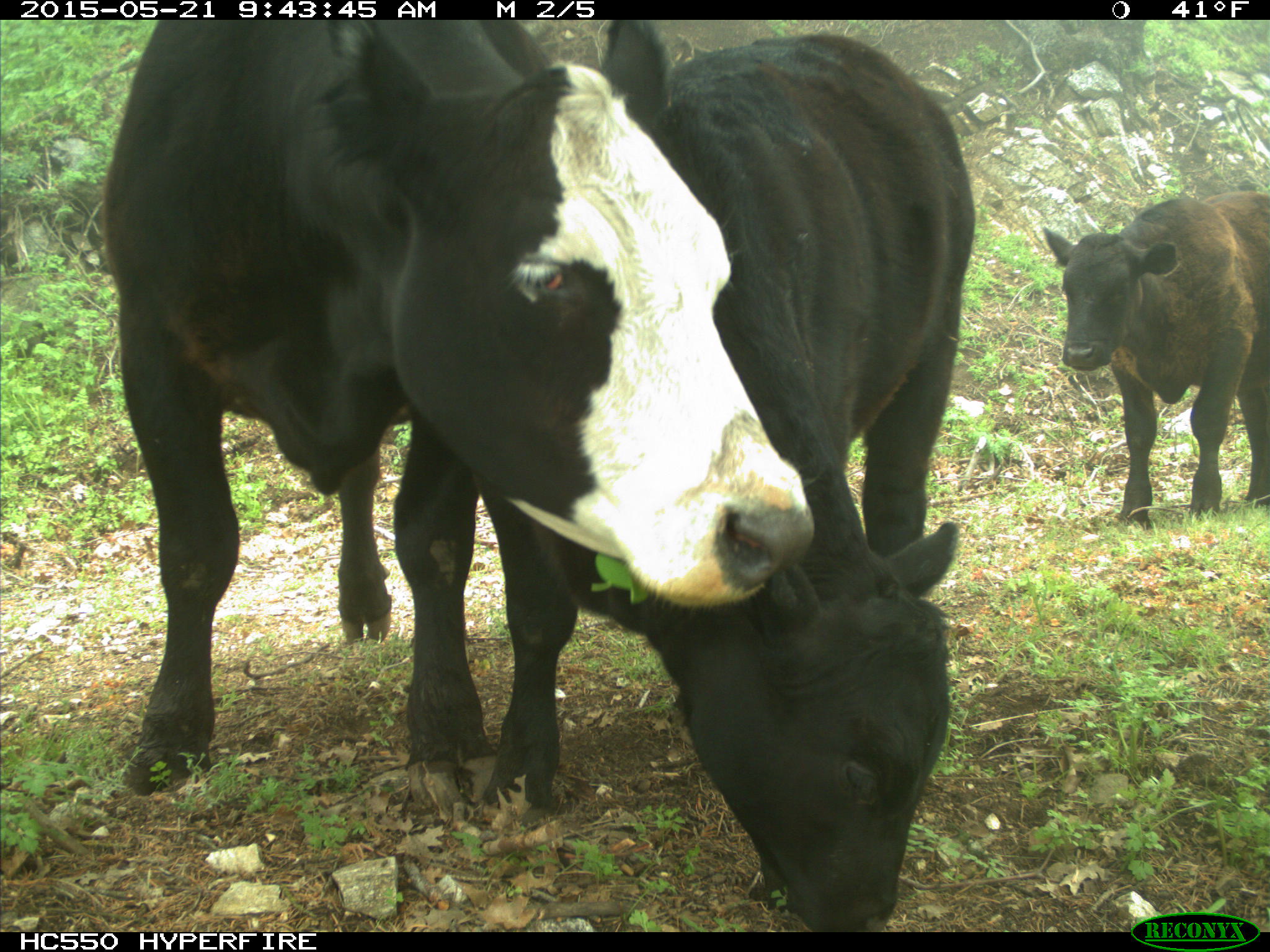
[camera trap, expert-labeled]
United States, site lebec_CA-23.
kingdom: Animalia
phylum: Chordata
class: Mammalia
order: Artiodactyla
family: Bovidae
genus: Bos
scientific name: Bos taurus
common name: domestic cow